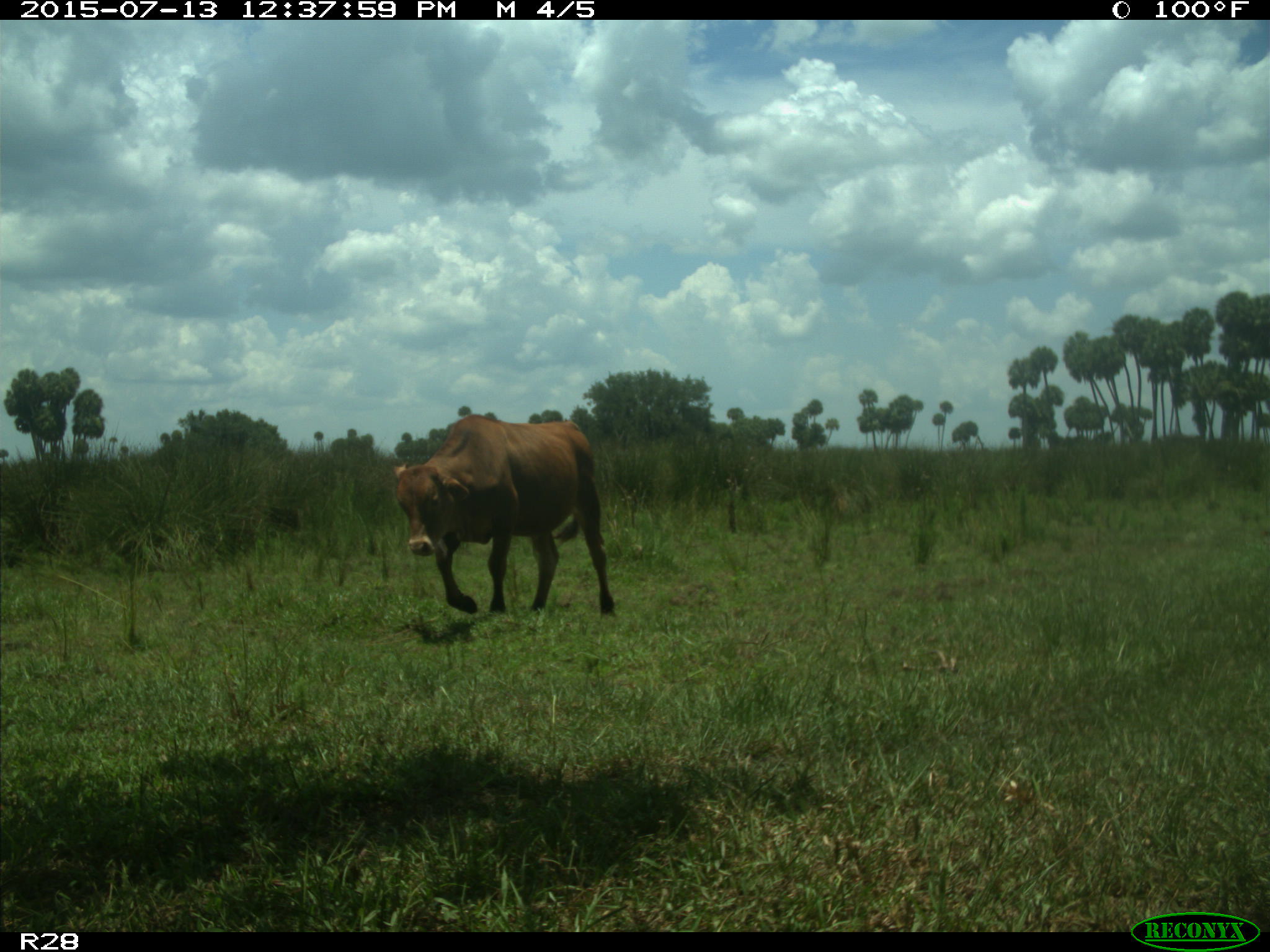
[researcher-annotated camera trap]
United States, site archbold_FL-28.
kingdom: Animalia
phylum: Chordata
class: Mammalia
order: Artiodactyla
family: Bovidae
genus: Bos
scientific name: Bos taurus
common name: domestic cow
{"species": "Bos taurus (domestic cow)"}